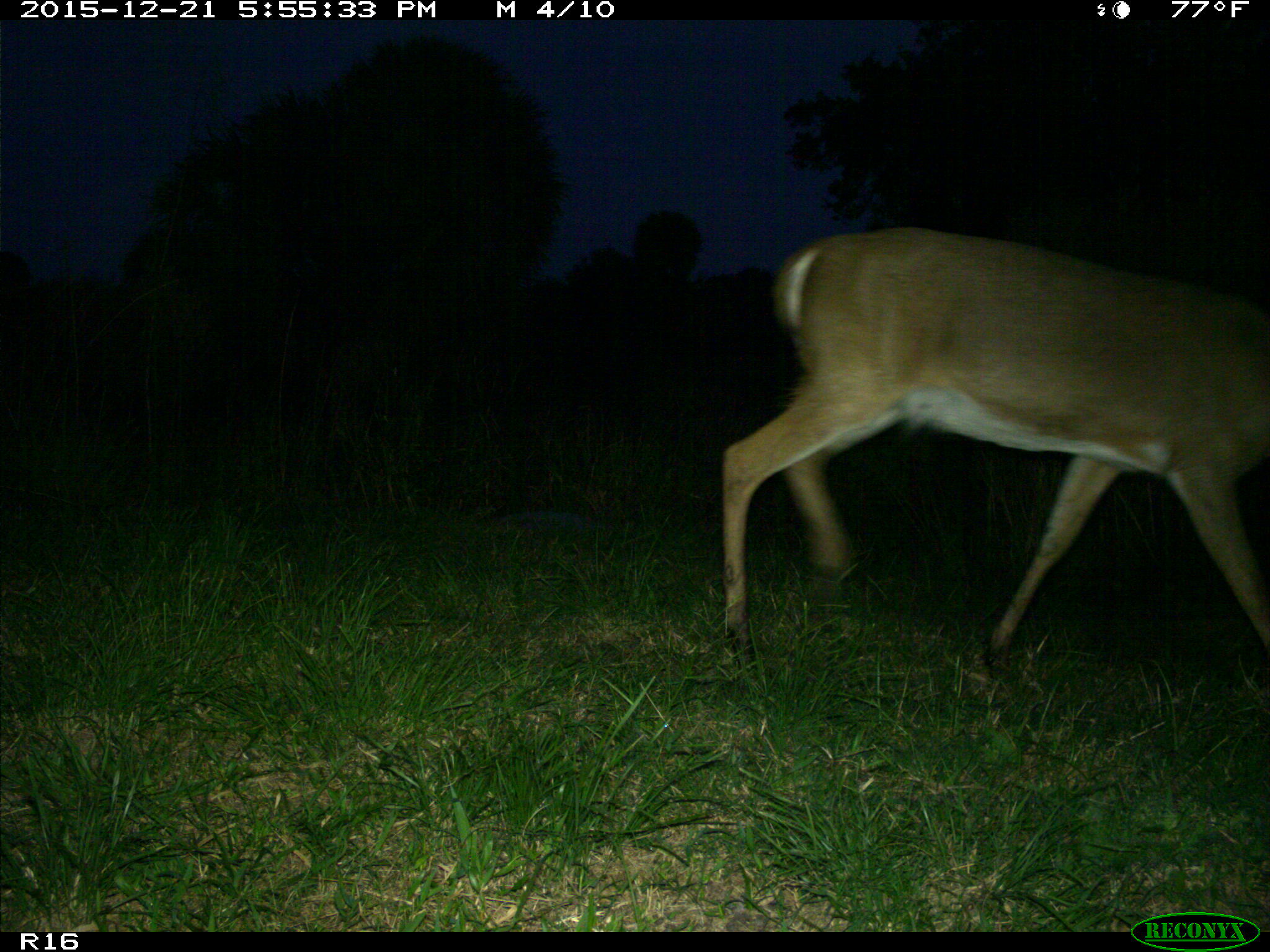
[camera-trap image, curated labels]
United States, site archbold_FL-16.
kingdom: Animalia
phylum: Chordata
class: Mammalia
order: Artiodactyla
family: Cervidae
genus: Odocoileus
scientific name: Odocoileus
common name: deer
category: unidentified deer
Unidentified deer (deer) (Odocoileus).